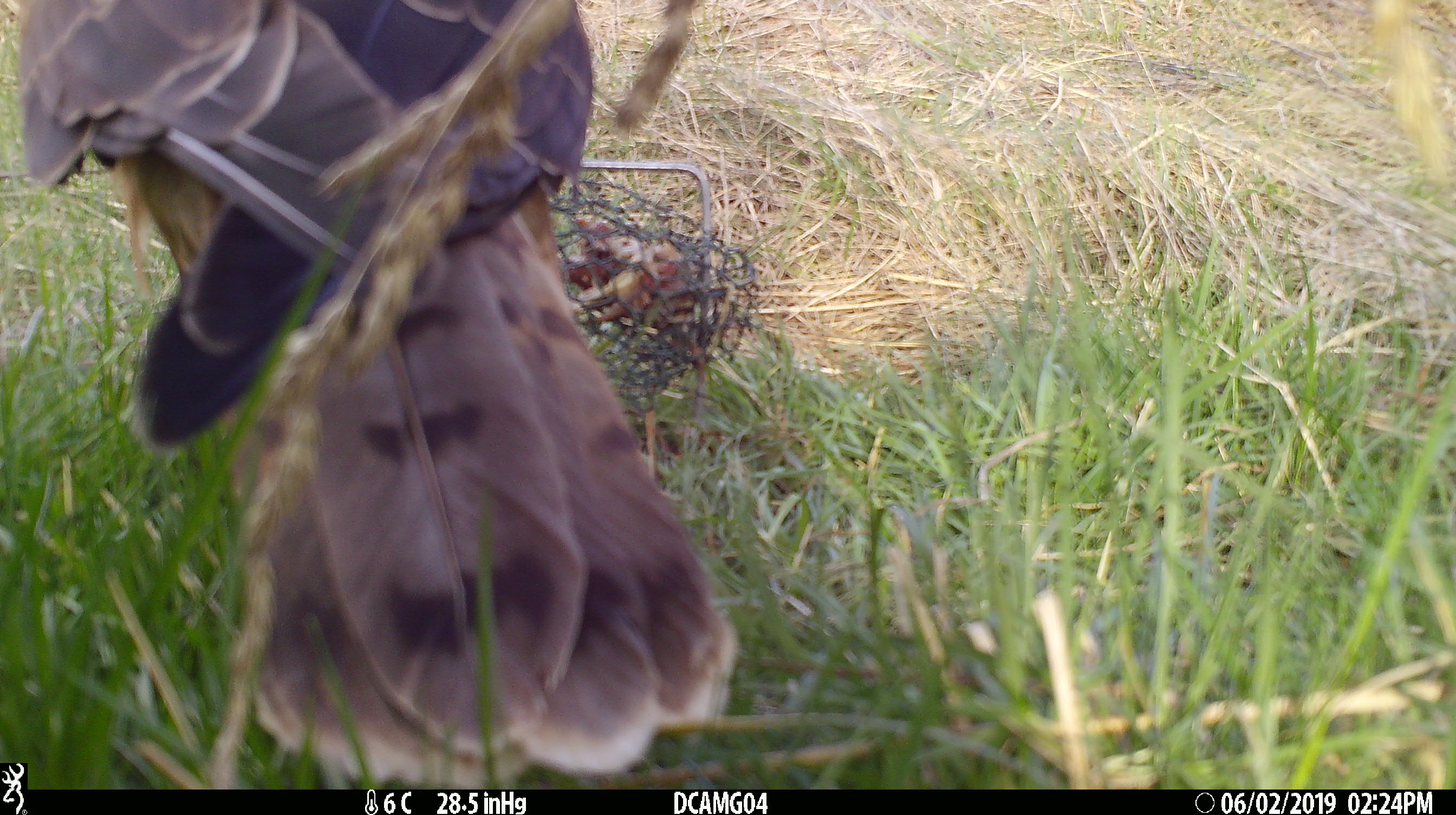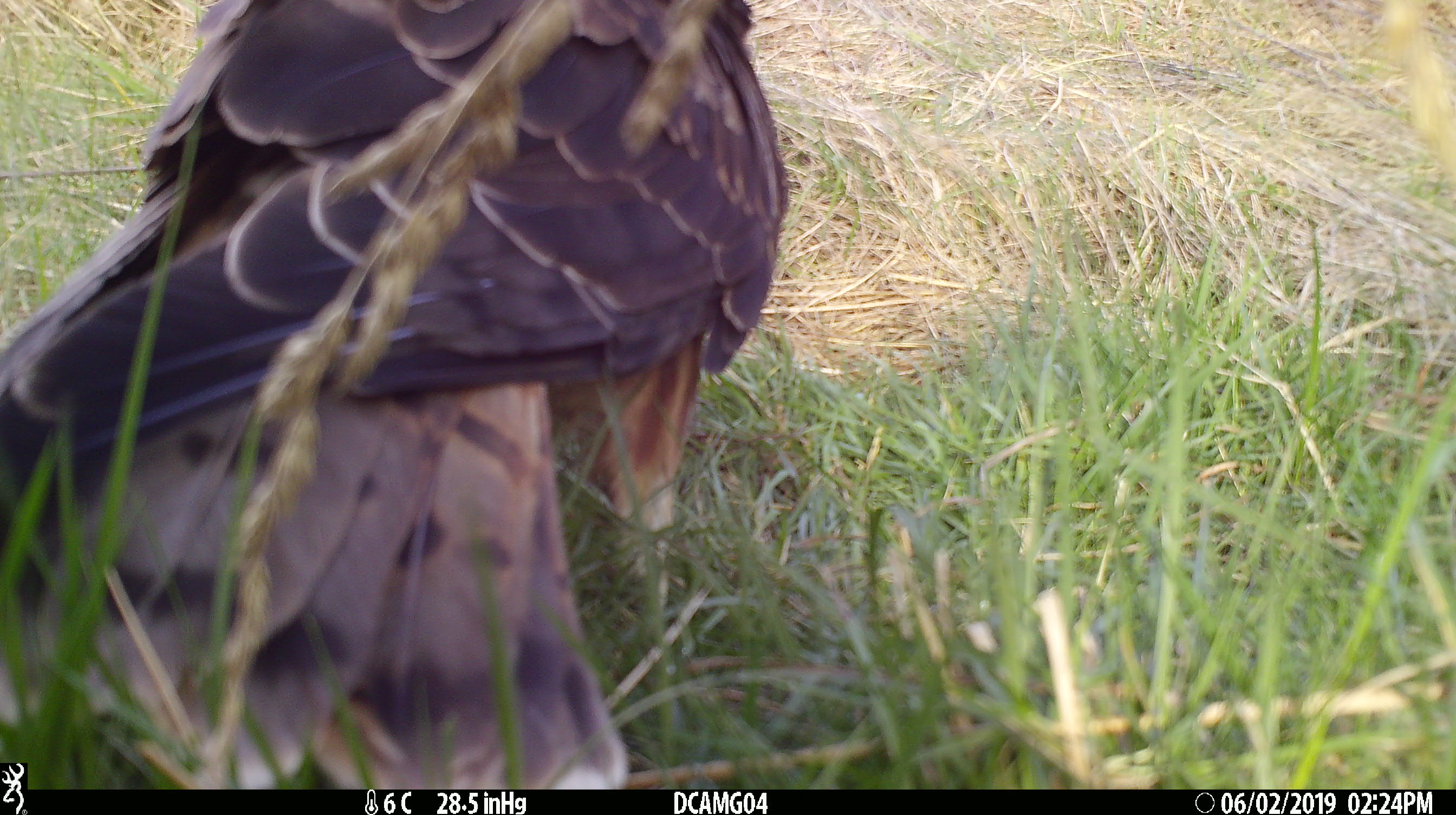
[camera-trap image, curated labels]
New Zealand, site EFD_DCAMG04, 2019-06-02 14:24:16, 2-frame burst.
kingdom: Animalia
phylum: Chordata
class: Aves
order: Accipitriformes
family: Accipitridae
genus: Circus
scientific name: Circus approximans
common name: swamp harrier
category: harrier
Harrier (swamp harrier) (Circus approximans).